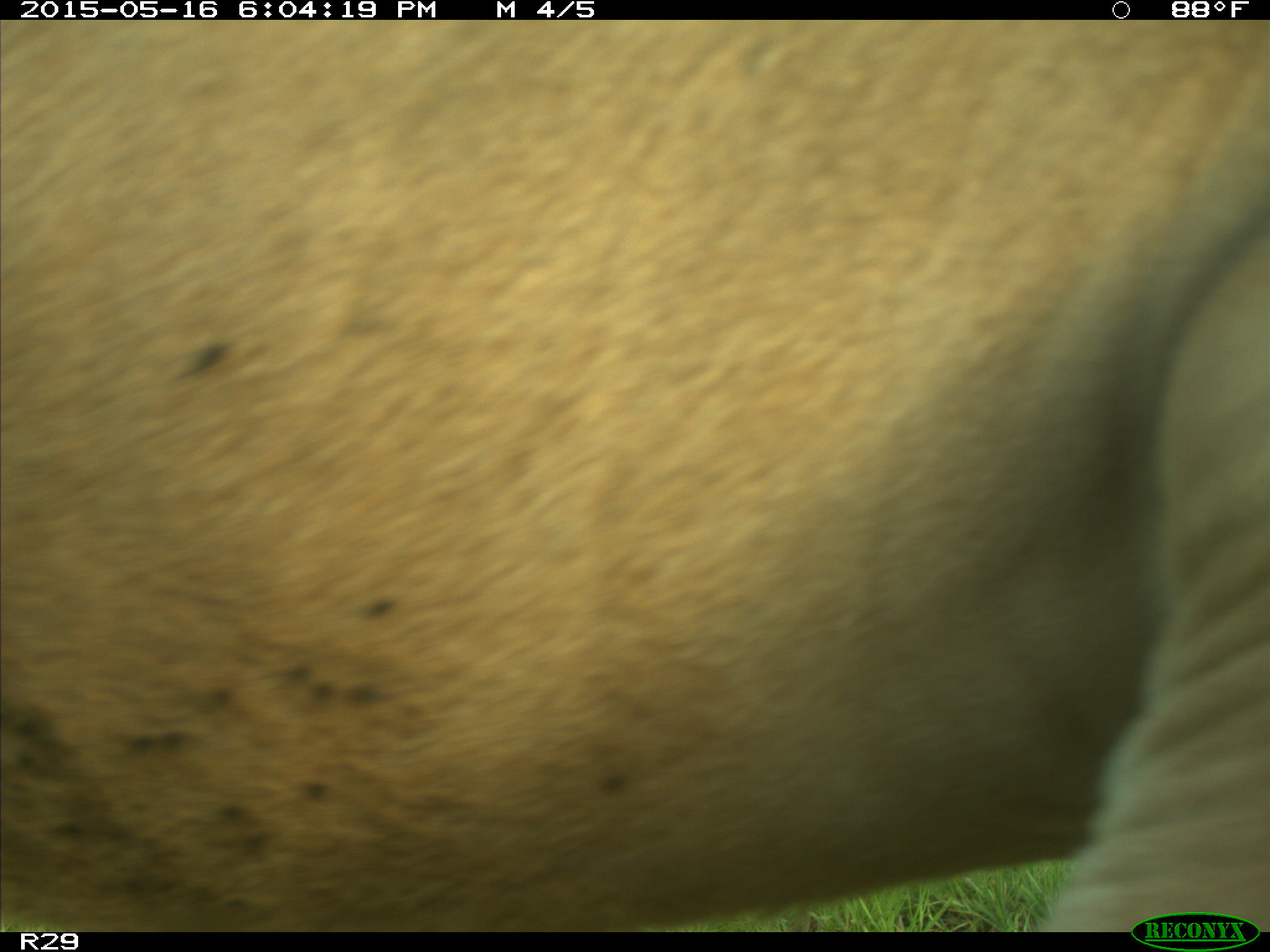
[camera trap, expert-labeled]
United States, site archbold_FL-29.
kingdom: Animalia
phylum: Chordata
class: Mammalia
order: Artiodactyla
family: Bovidae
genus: Bos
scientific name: Bos taurus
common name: domestic cow